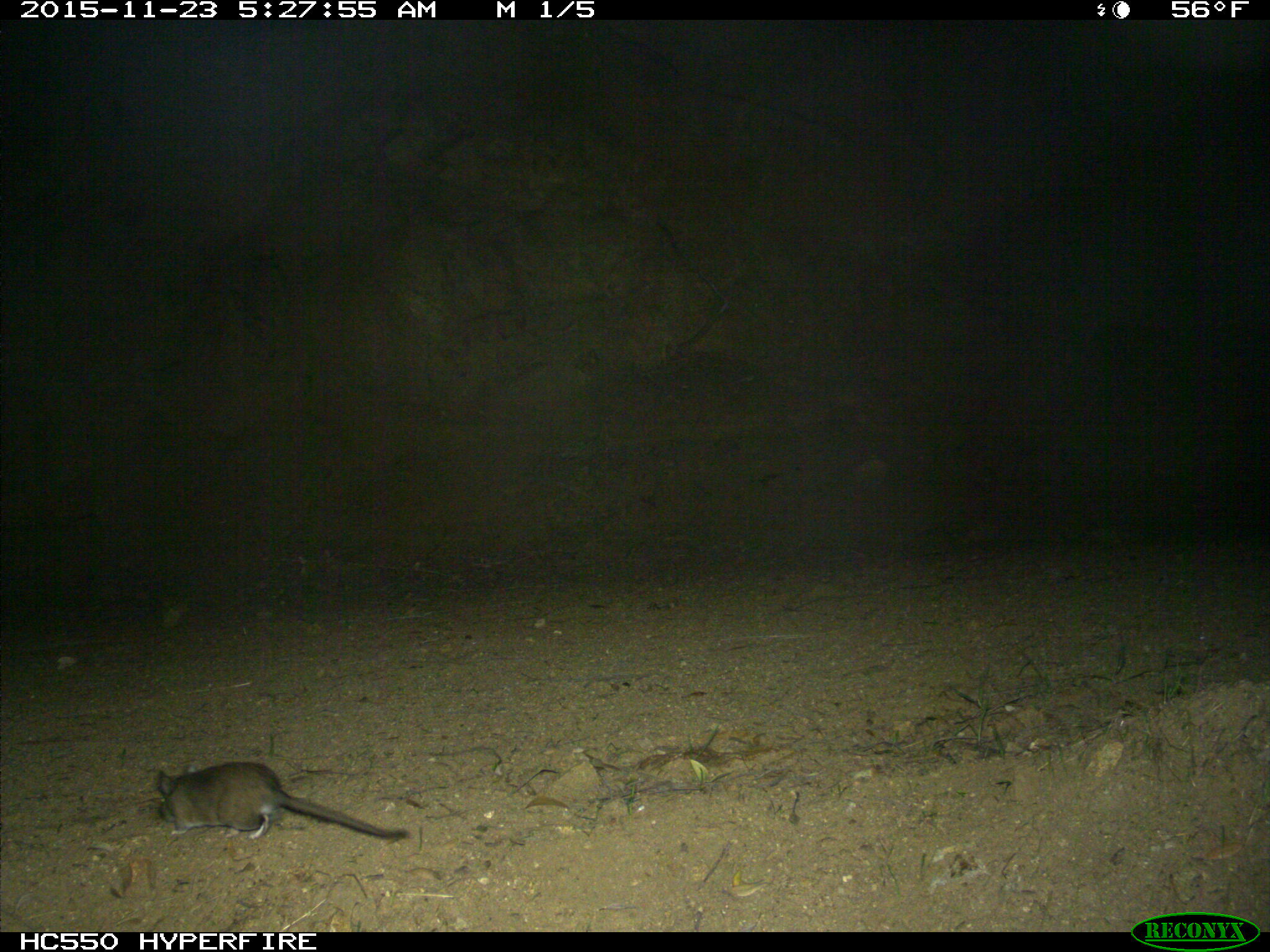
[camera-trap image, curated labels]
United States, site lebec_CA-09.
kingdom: Animalia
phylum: Chordata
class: Mammalia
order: Rodentia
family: Cricetidae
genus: Neotoma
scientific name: Neotoma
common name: pack rat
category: unidentified pack rat